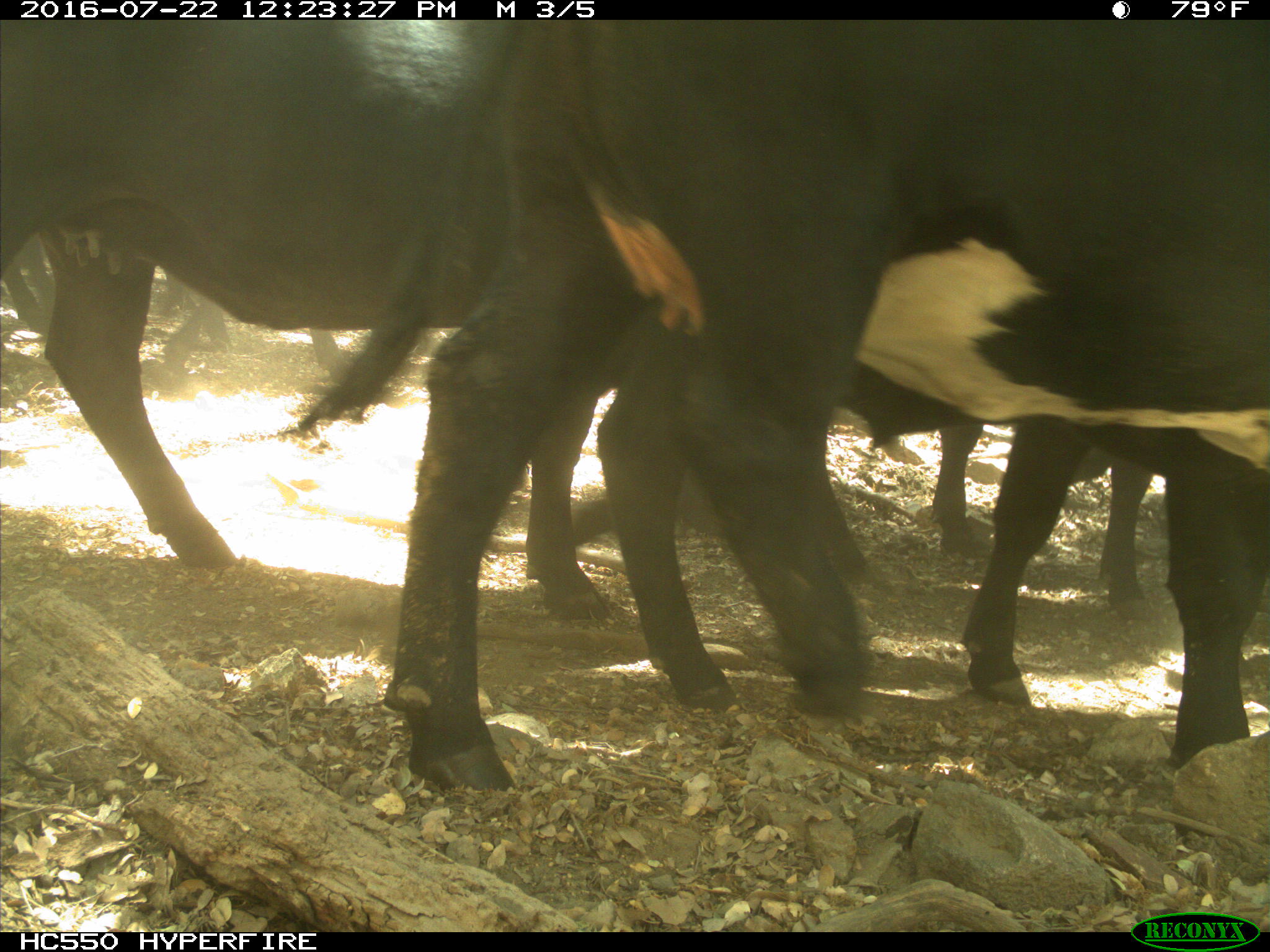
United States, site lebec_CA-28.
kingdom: Animalia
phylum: Chordata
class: Mammalia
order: Artiodactyla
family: Bovidae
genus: Bos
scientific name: Bos taurus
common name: domestic cow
Bos taurus (domestic cow).